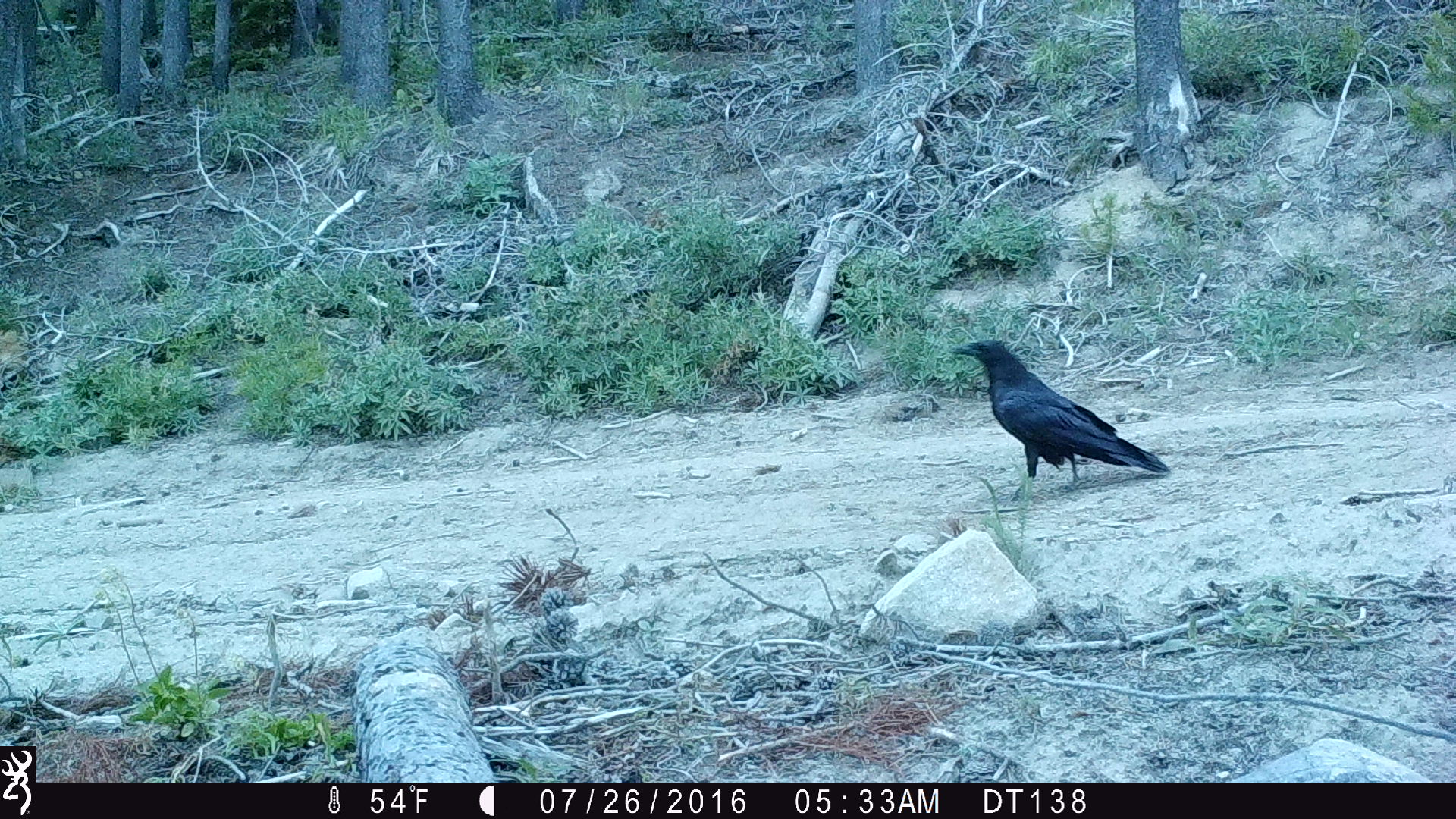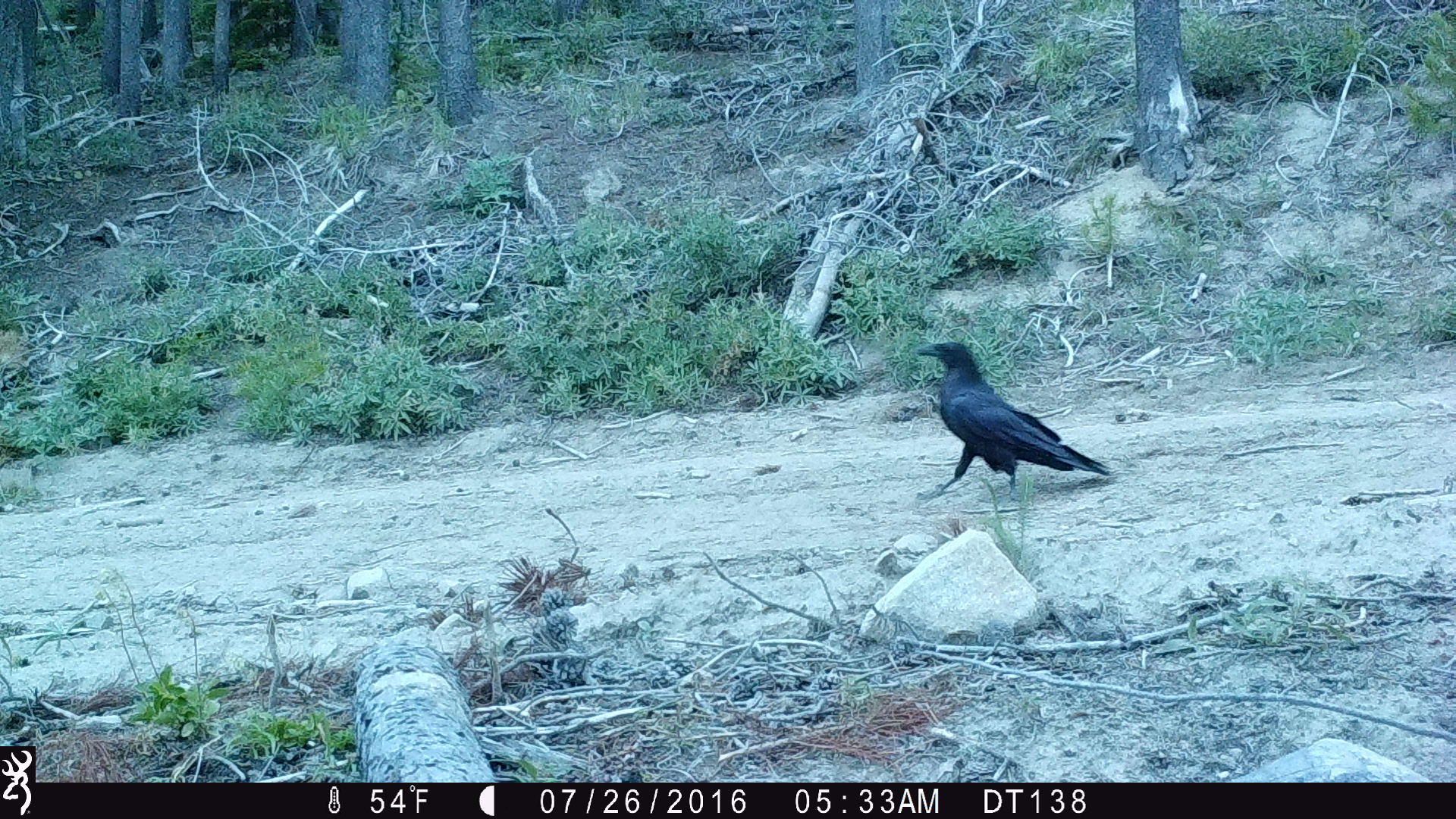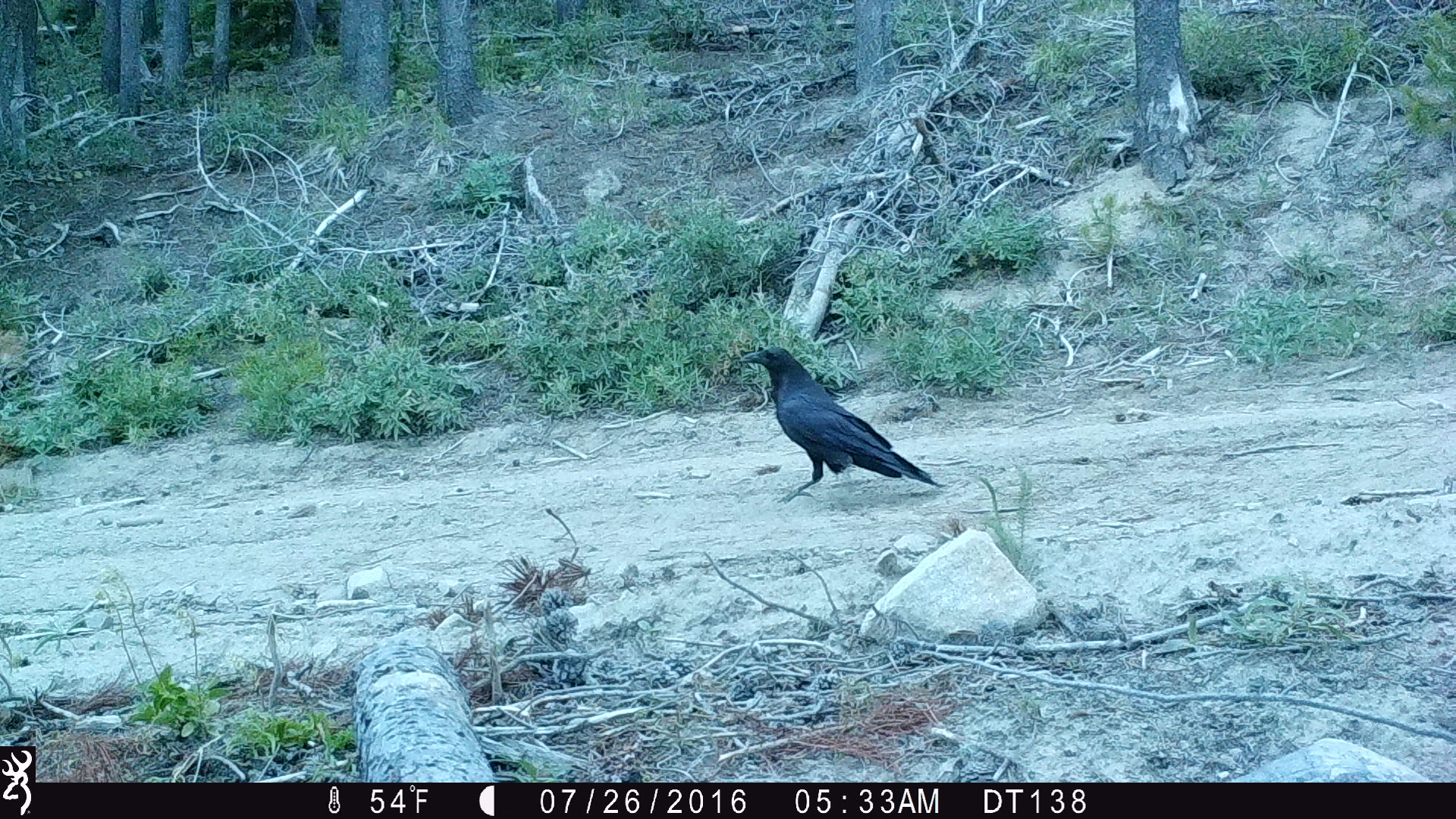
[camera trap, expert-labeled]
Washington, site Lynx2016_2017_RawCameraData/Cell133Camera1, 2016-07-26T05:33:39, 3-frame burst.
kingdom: Animalia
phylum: Chordata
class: Aves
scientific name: Aves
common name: birds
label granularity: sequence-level